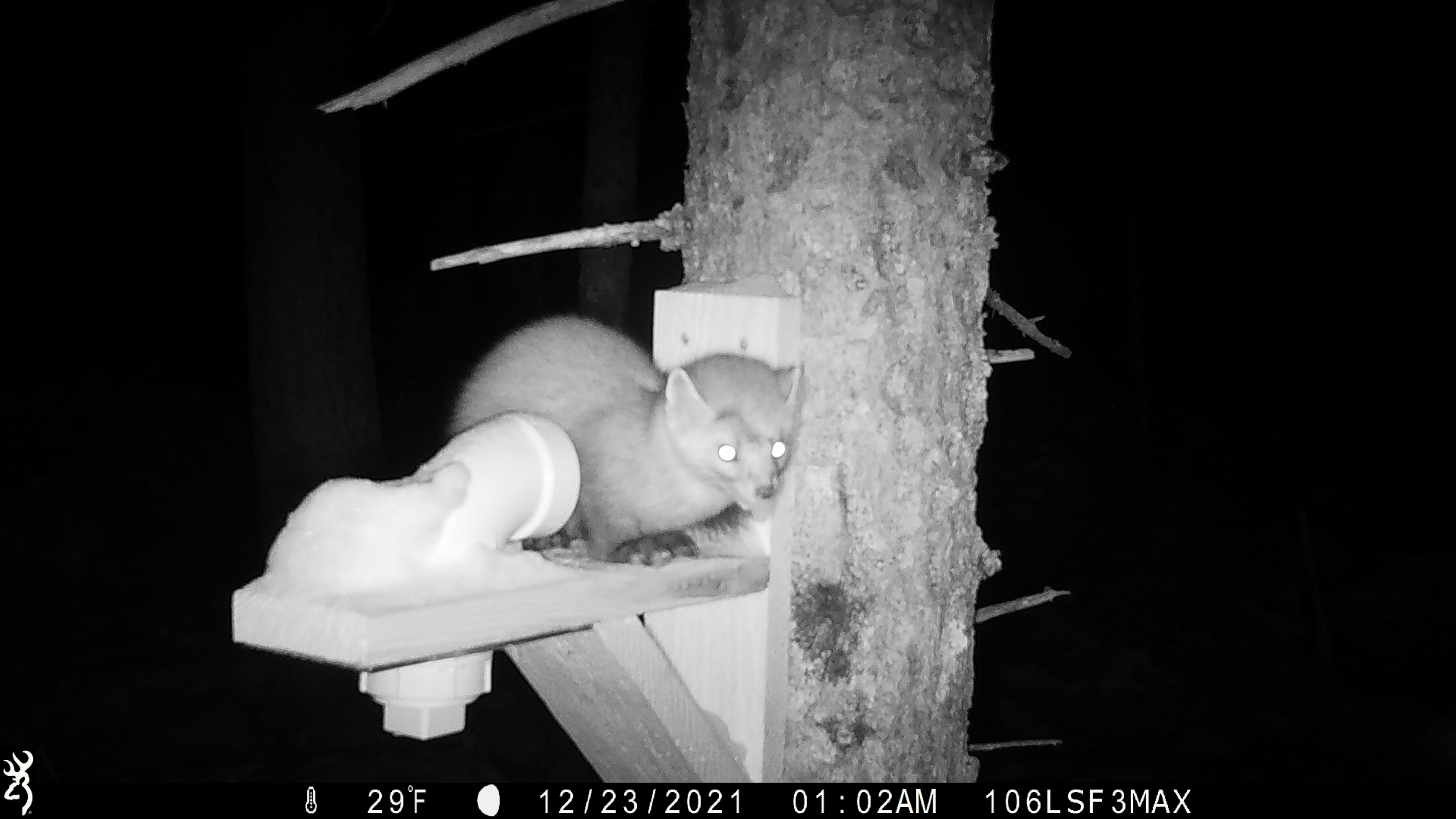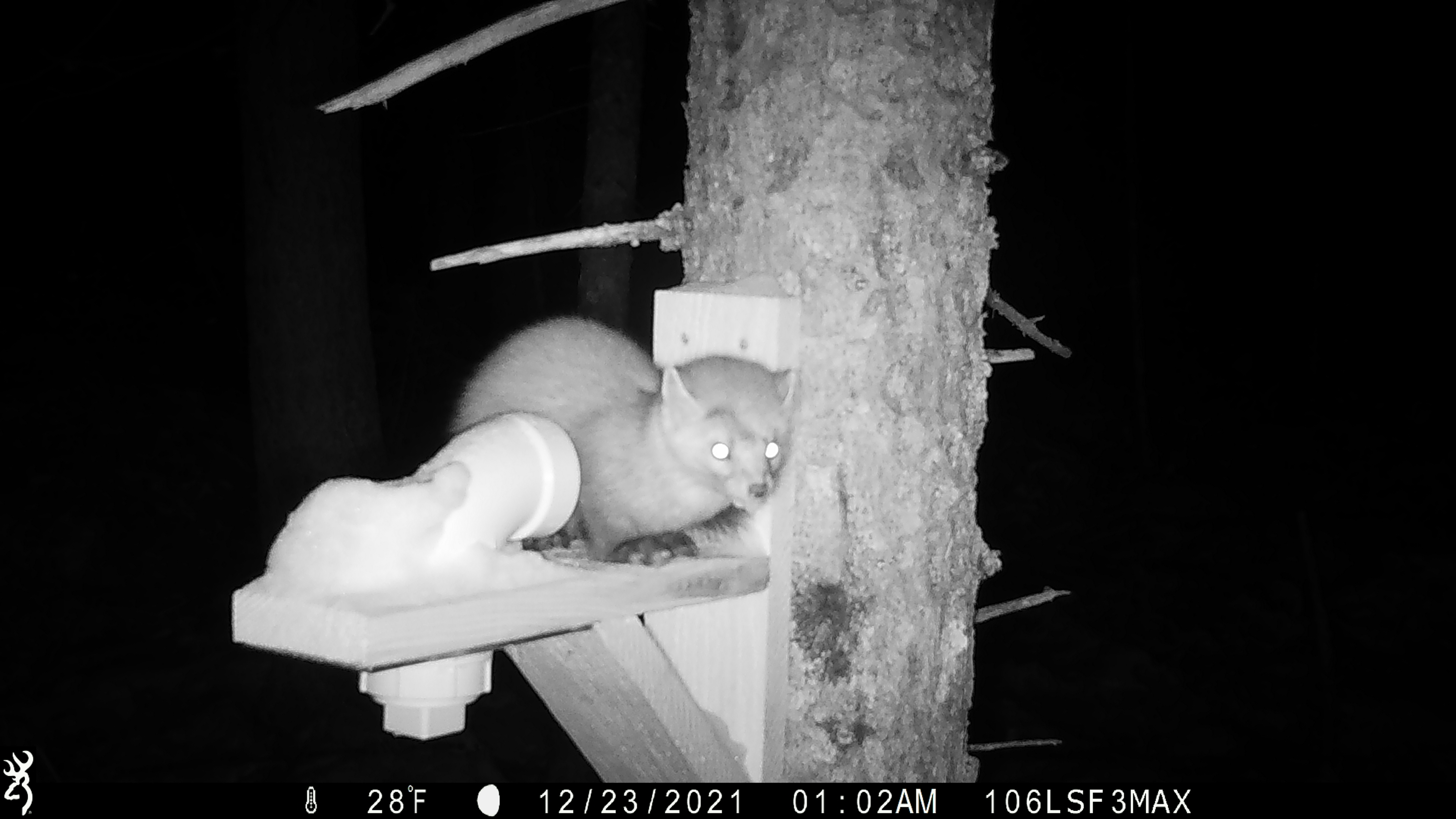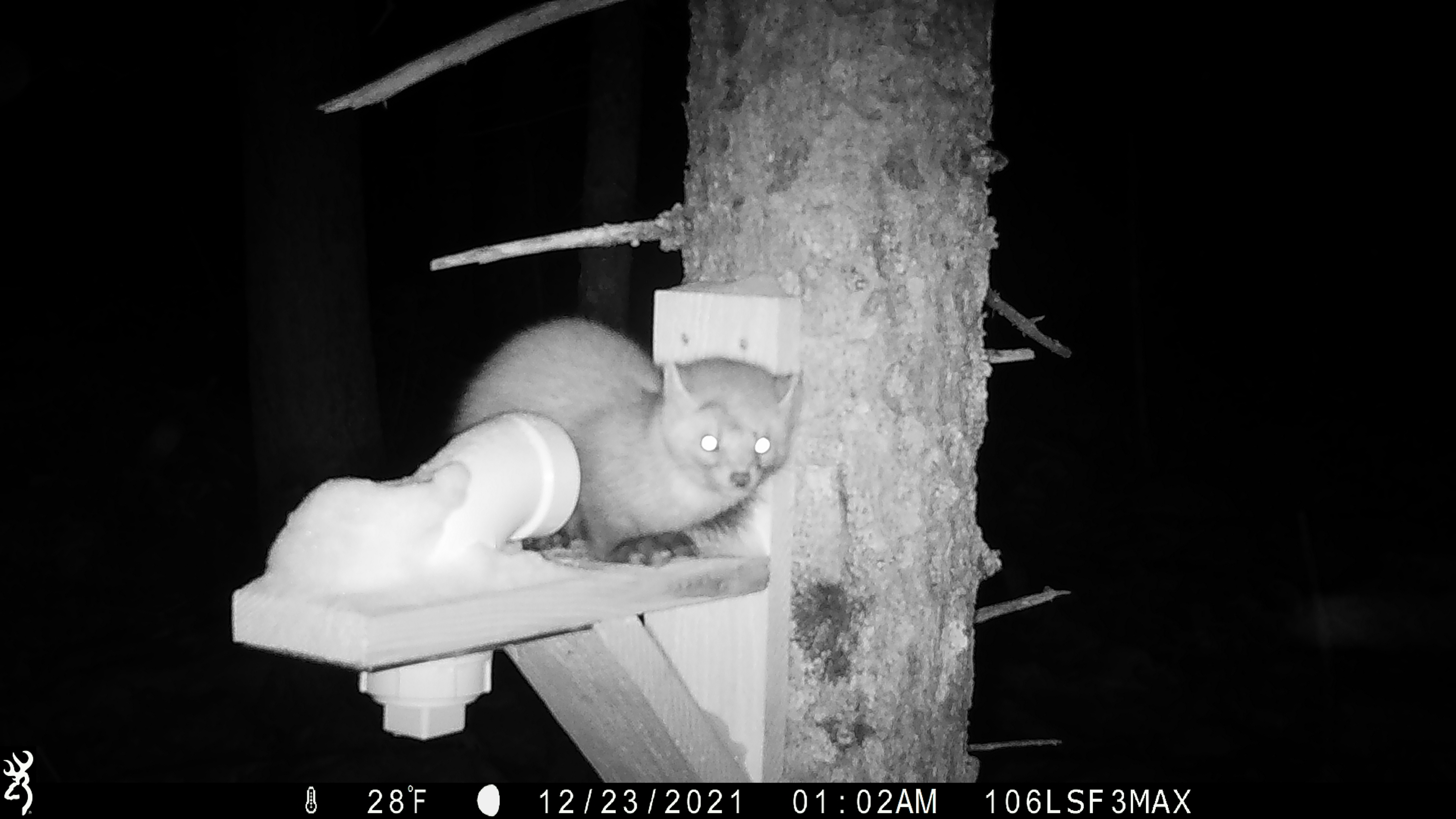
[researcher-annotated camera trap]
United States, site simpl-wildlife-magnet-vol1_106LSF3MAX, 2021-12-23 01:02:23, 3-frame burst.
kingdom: Animalia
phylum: Chordata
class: Mammalia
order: Carnivora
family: Mustelidae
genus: Martes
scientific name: Martes americana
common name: american marten